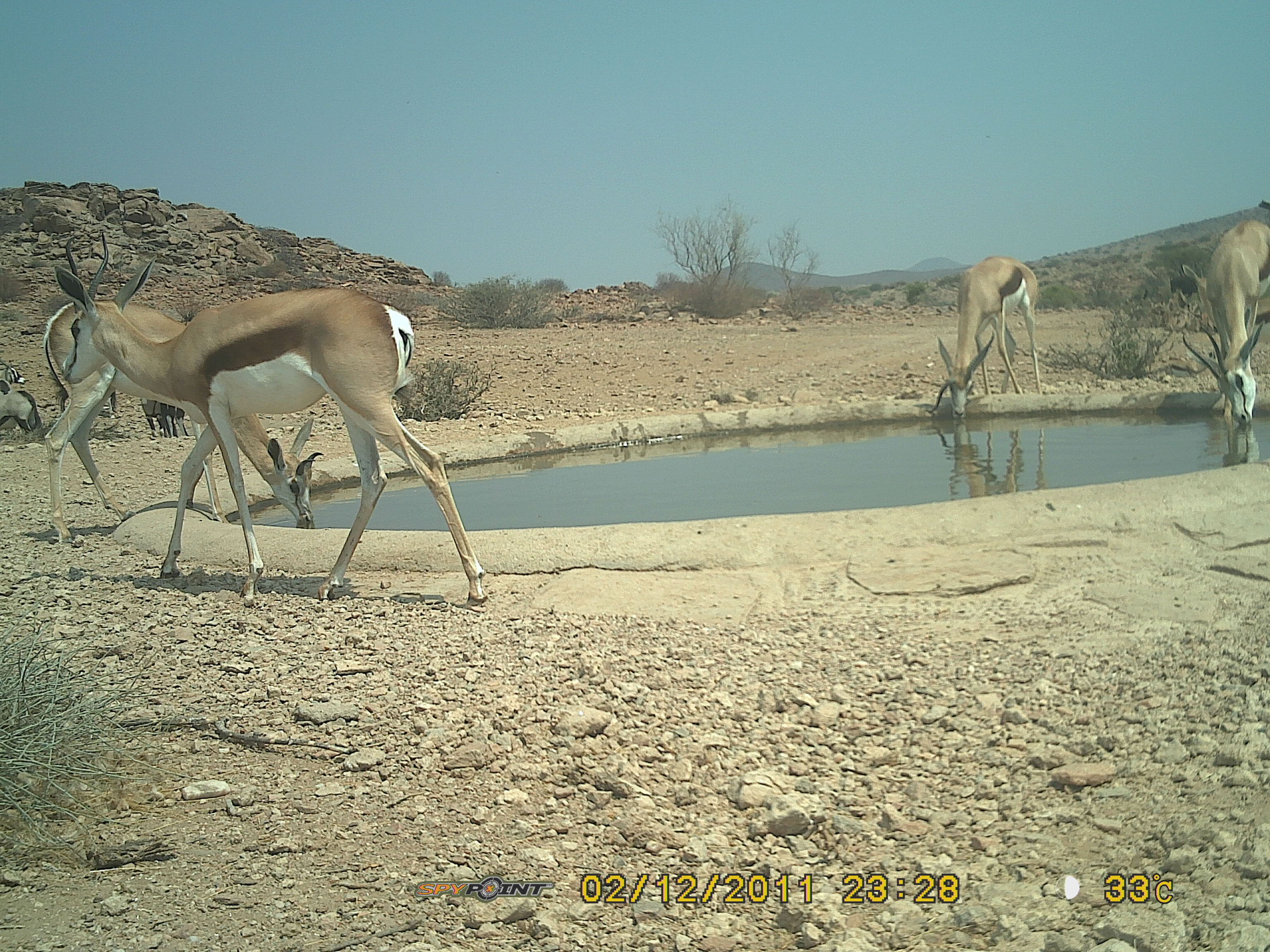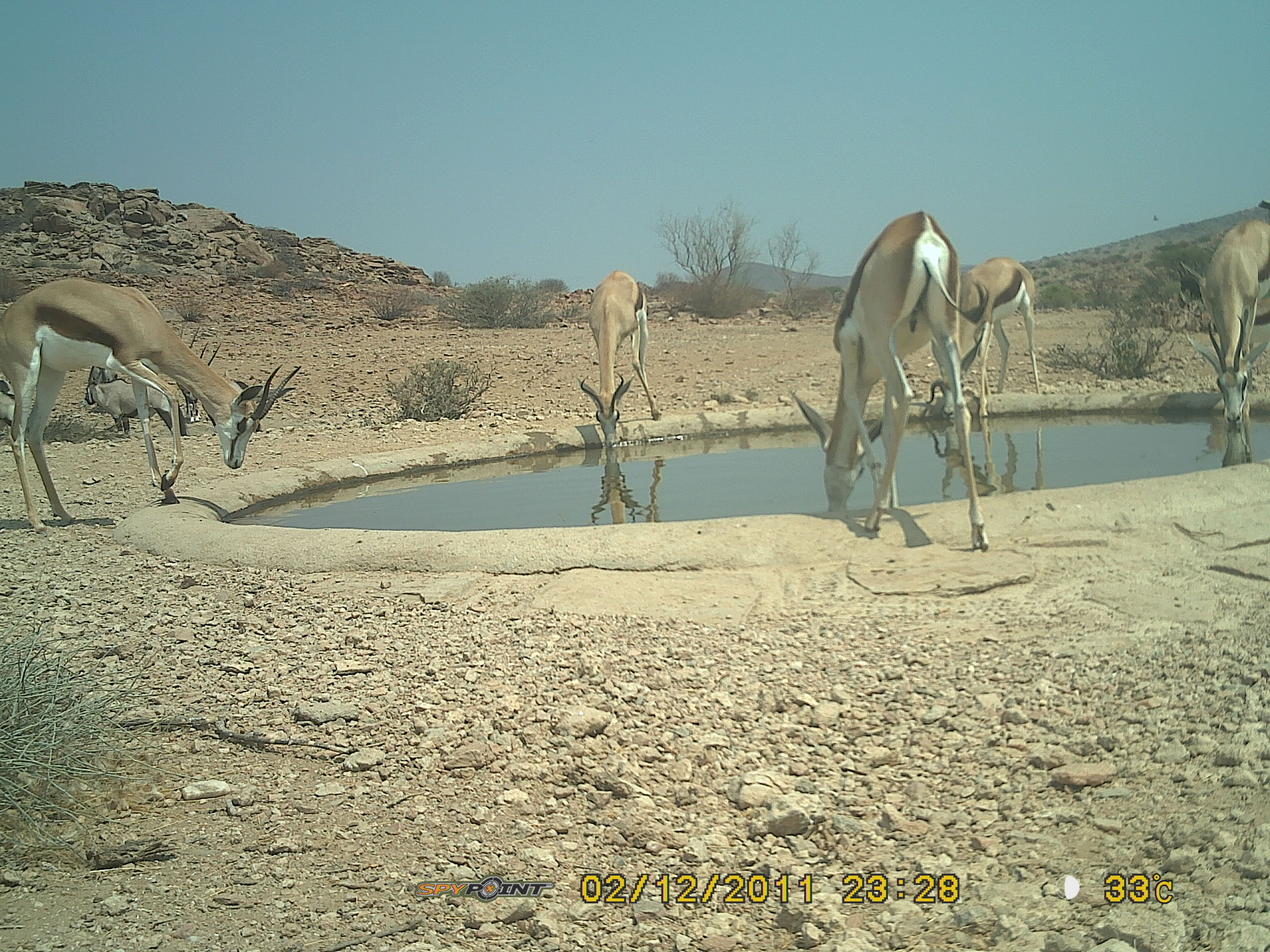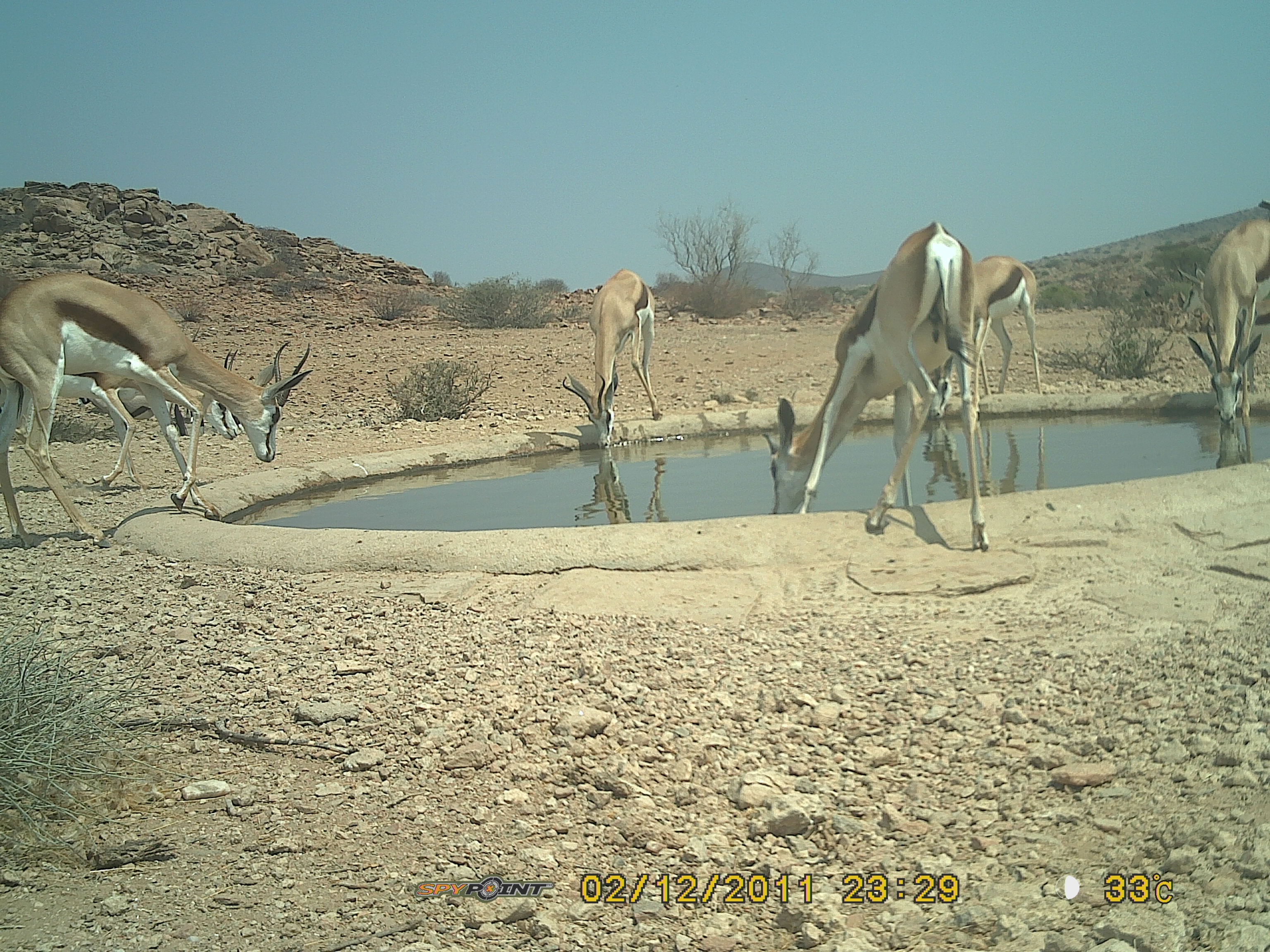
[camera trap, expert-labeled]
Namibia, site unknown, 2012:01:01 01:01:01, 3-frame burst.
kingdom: Animalia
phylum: Chordata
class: Mammalia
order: Artiodactyla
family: Bovidae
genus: Antidorcas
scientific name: Antidorcas marsupialis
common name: springbok